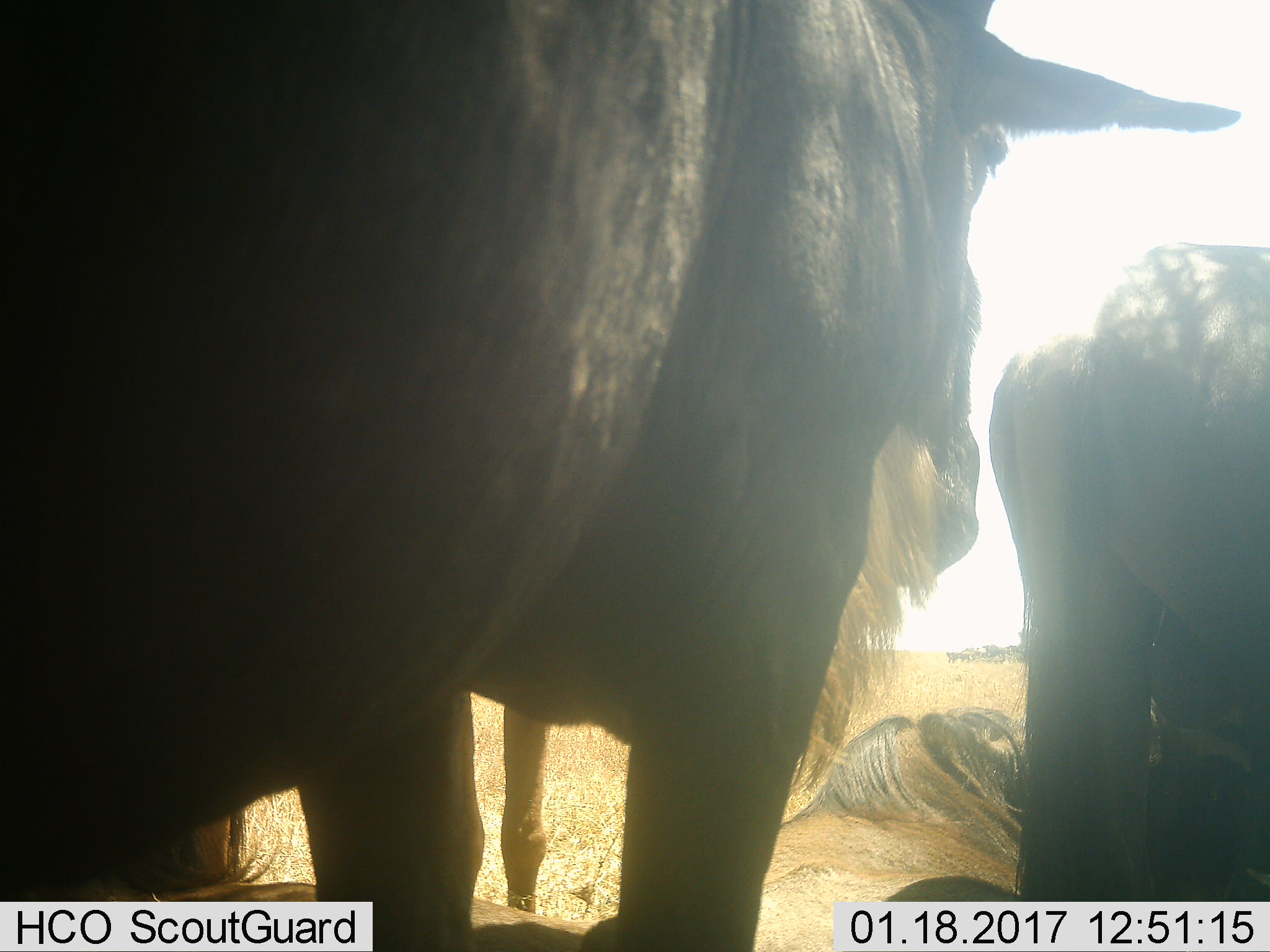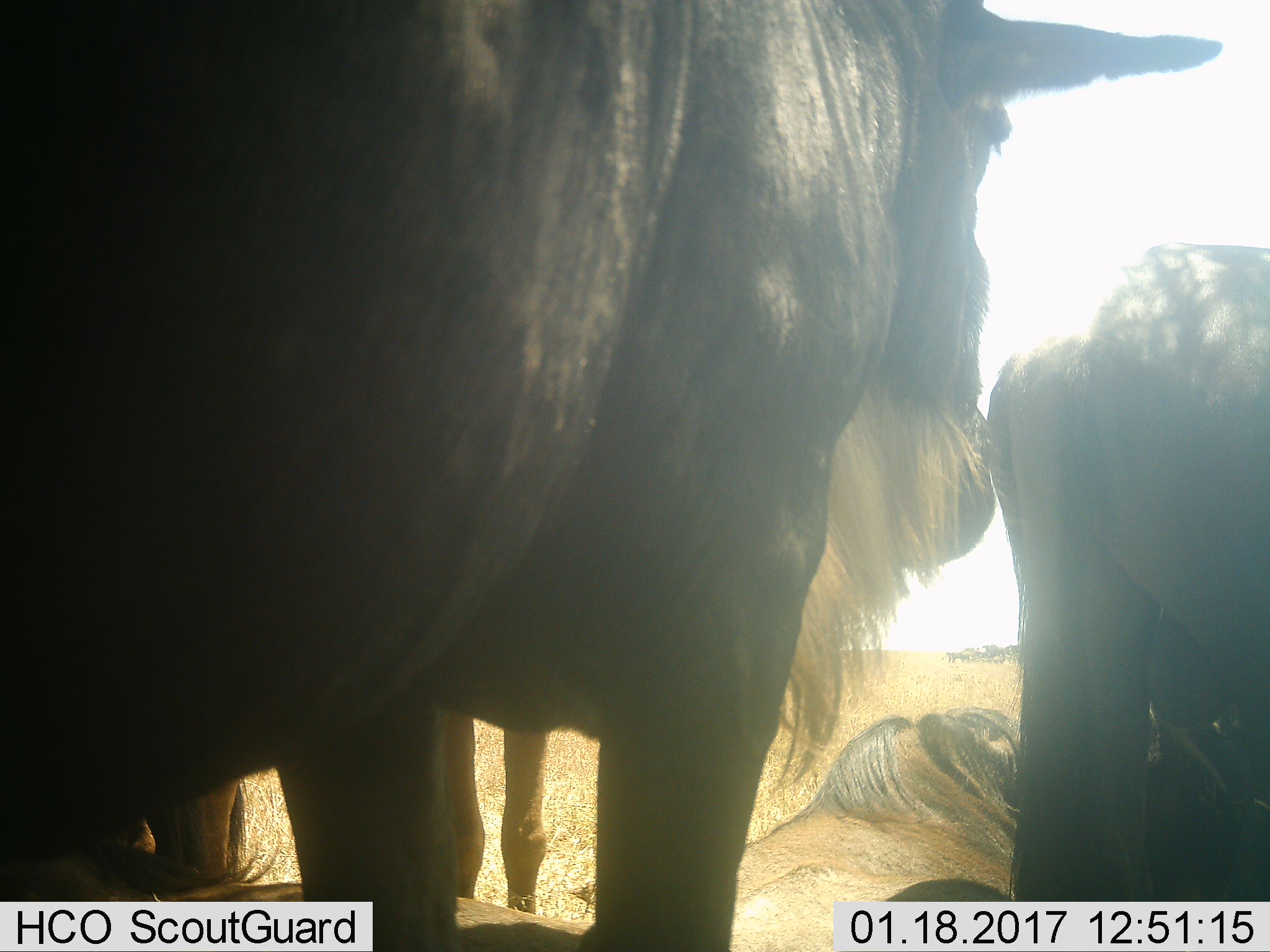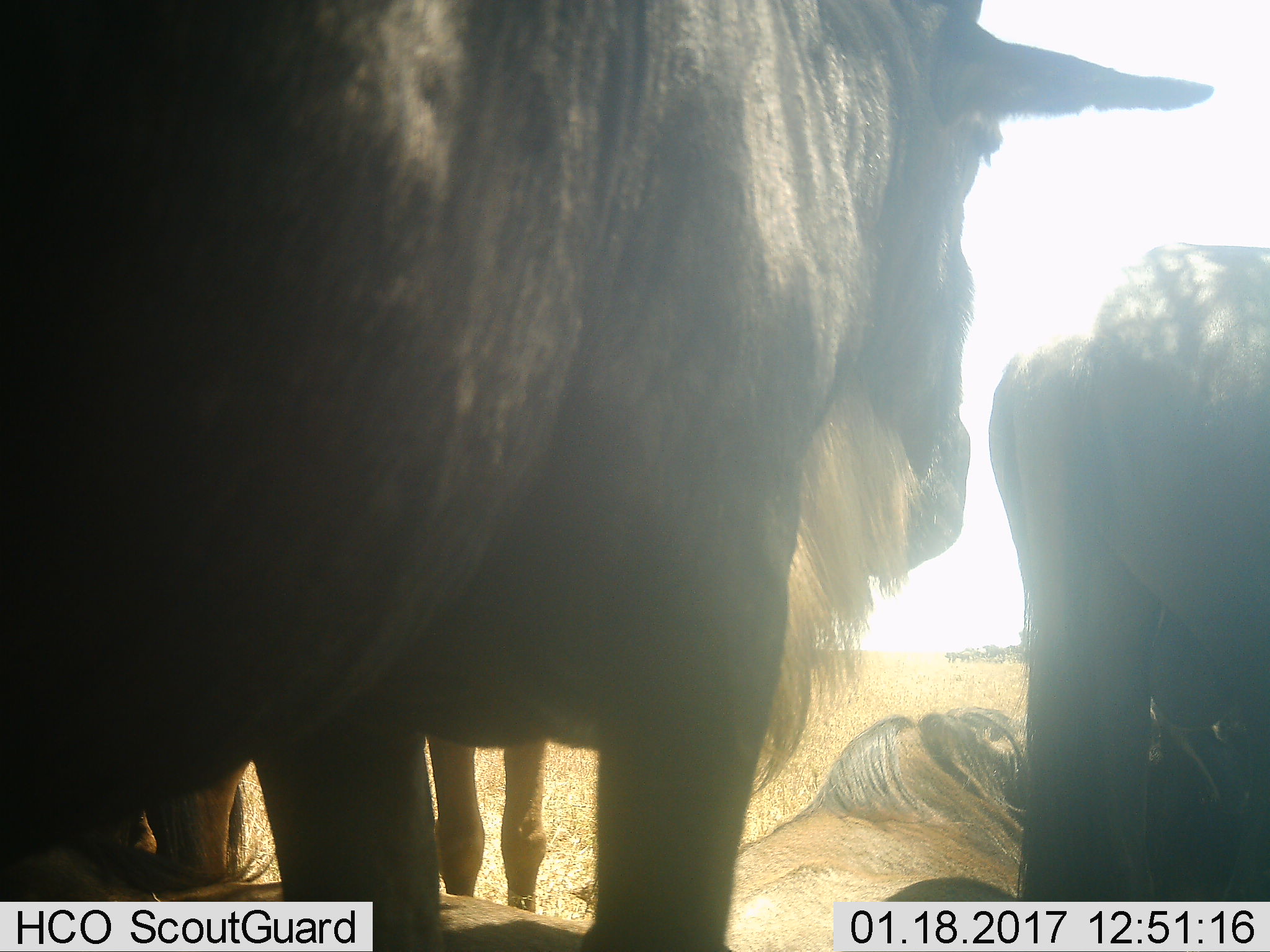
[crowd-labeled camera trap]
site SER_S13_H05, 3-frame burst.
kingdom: Animalia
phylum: Chordata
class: Mammalia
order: Artiodactyla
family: Bovidae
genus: Connochaetes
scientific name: Connochaetes taurinus taurinus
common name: blue wildebeest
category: wildebeestblue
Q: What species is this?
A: Wildebeestblue (blue wildebeest) (Connochaetes taurinus taurinus).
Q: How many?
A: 4.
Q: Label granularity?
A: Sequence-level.